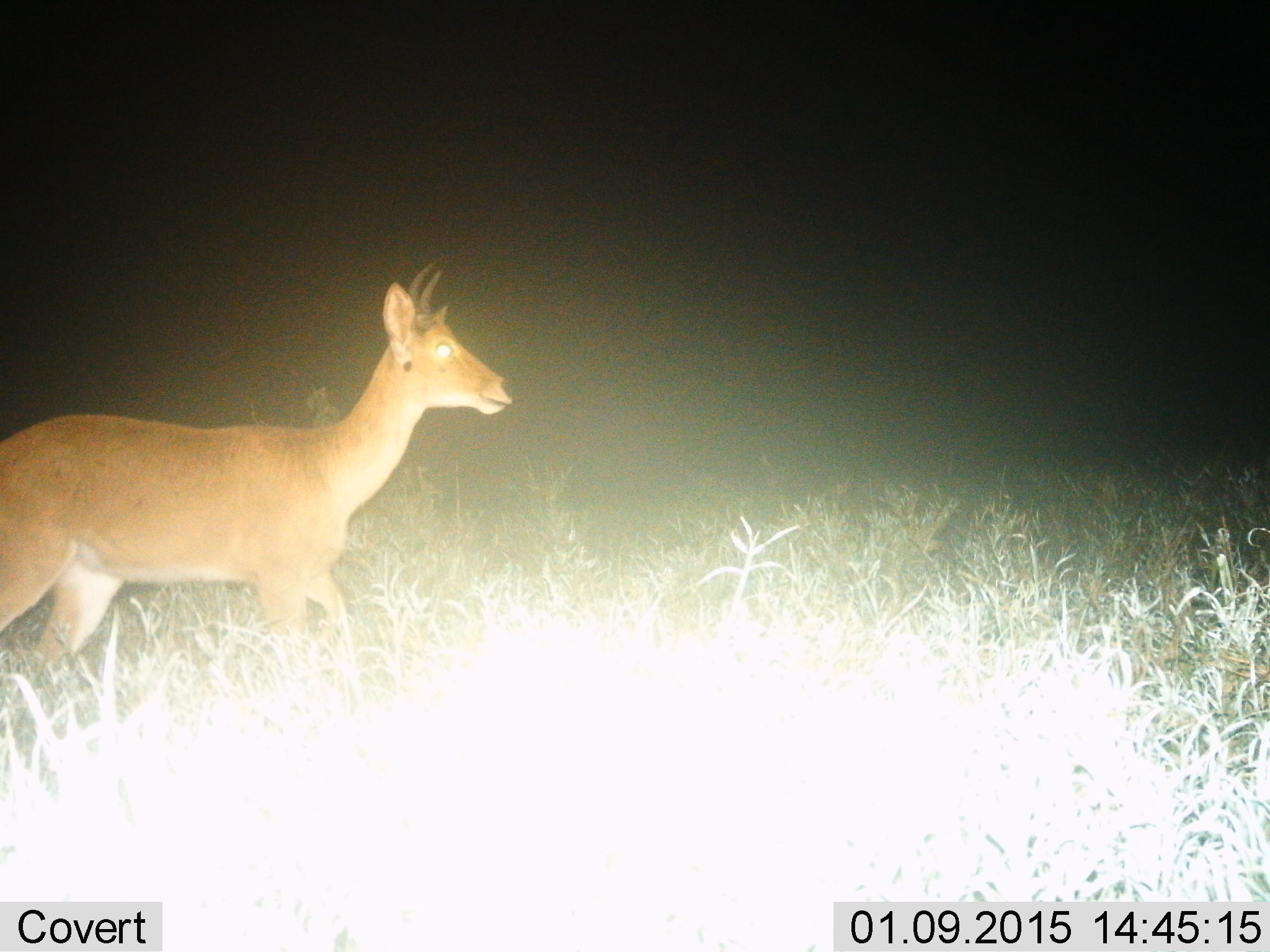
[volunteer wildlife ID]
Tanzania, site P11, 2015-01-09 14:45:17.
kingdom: Animalia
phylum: Chordata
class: Mammalia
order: Artiodactyla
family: Bovidae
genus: Redunca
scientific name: Redunca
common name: reedbuck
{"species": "reedbuck (Redunca)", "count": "1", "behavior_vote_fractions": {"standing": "30%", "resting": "0%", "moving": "70%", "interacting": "0%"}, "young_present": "0%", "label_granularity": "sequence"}